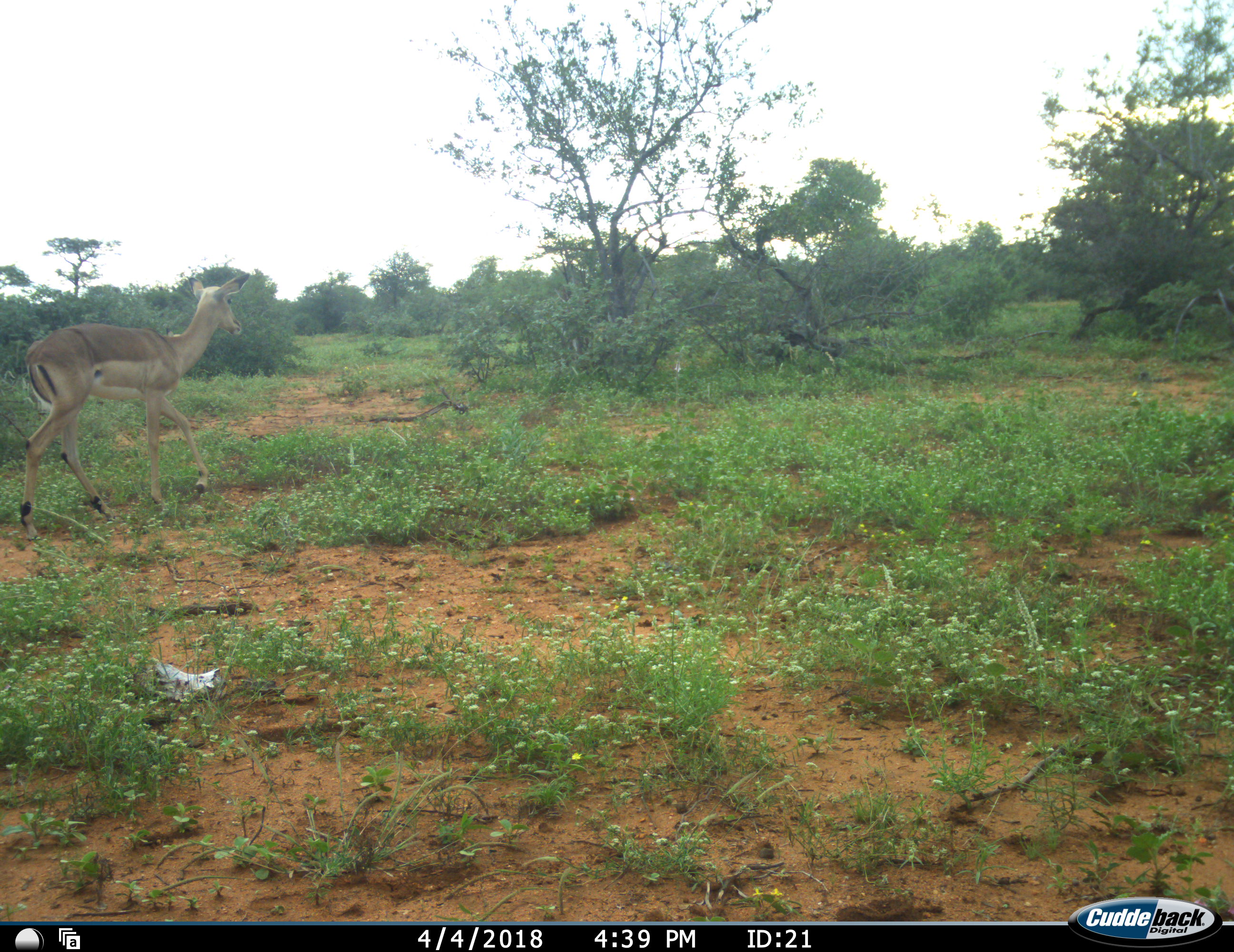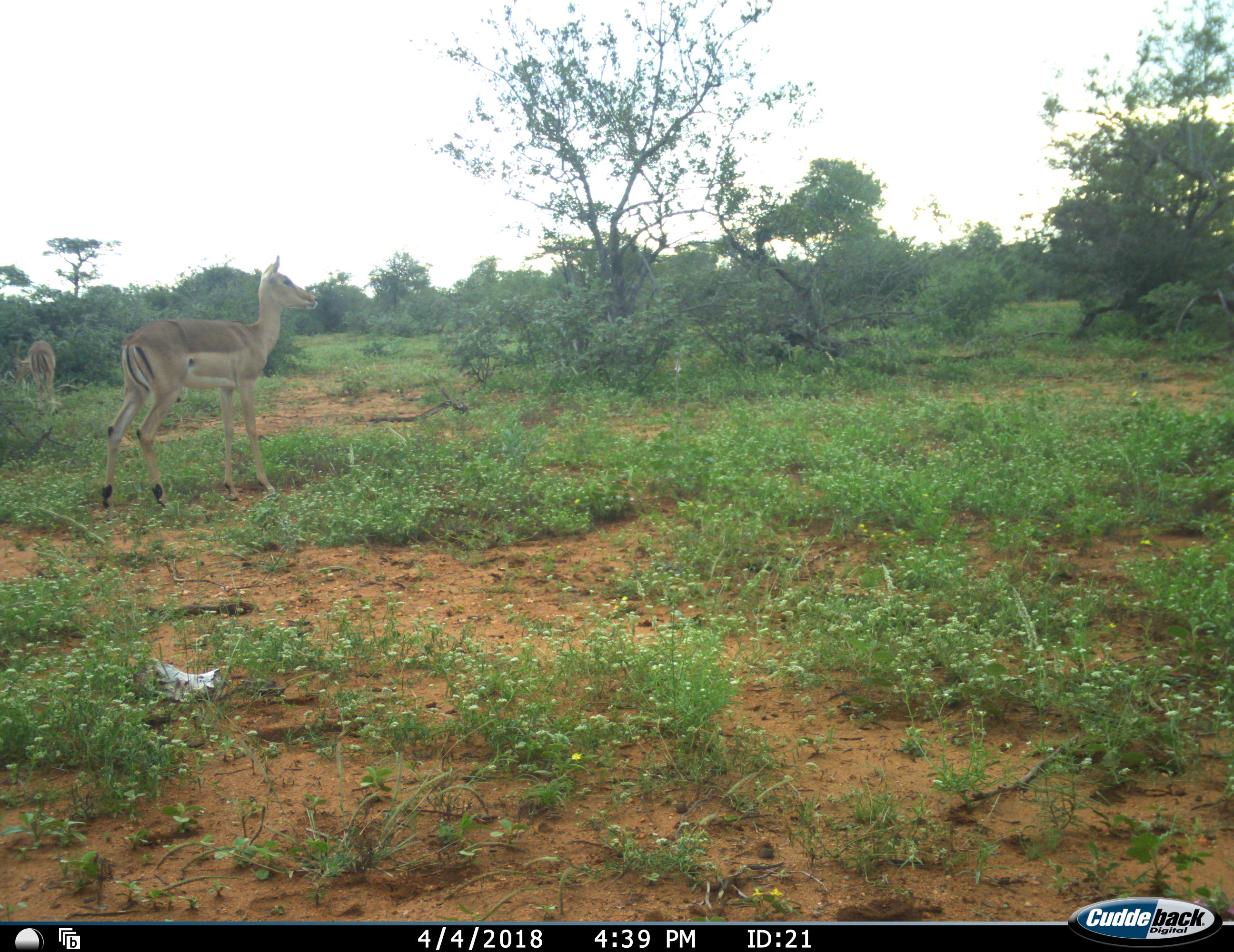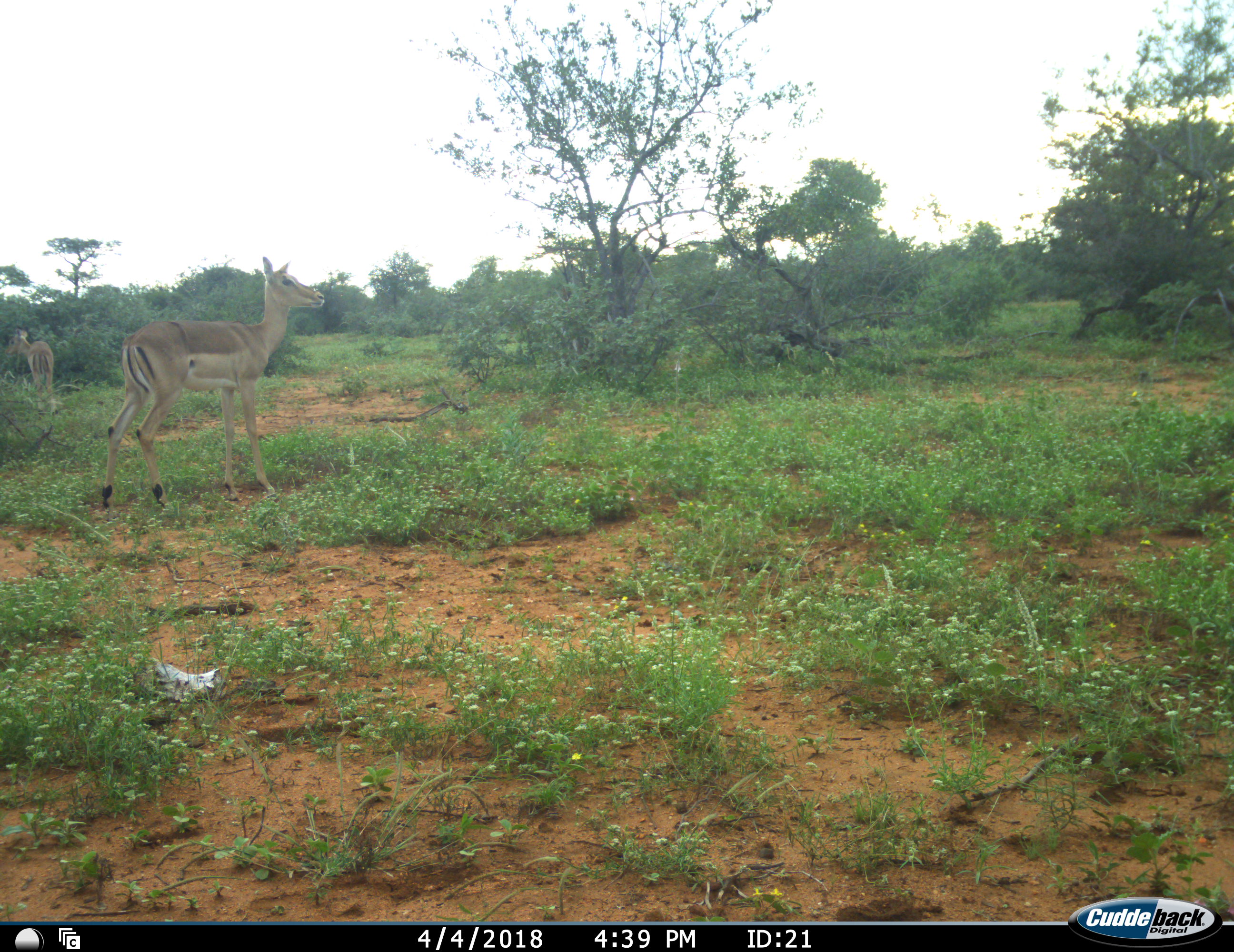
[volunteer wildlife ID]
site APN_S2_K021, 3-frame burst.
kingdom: Animalia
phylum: Chordata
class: Mammalia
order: Artiodactyla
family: Bovidae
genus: Aepyceros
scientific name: Aepyceros melampus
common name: impala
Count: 2.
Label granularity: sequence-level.